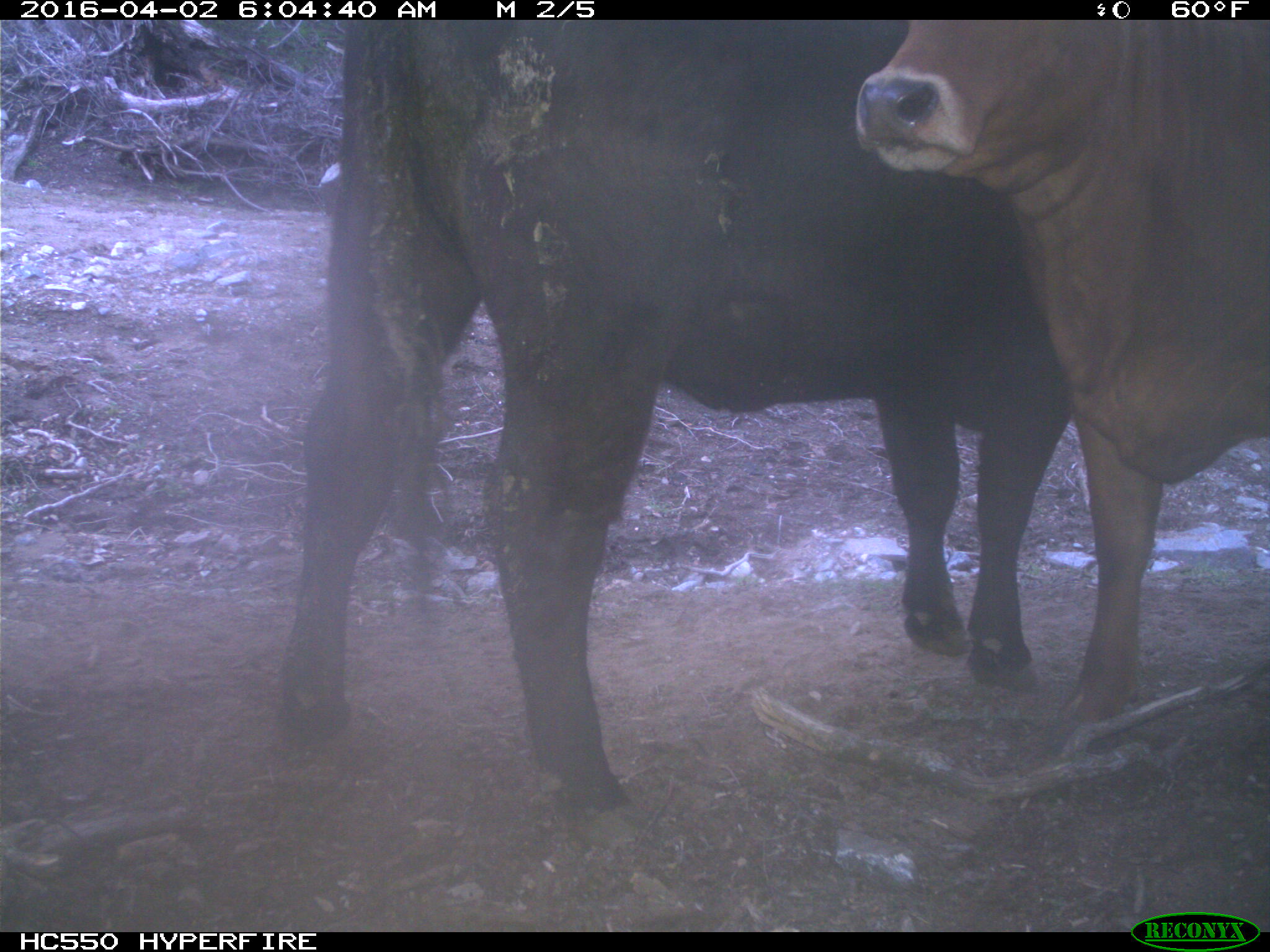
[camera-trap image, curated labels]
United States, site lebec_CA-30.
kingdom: Animalia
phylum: Chordata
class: Mammalia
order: Artiodactyla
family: Bovidae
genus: Bos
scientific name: Bos taurus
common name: domestic cow